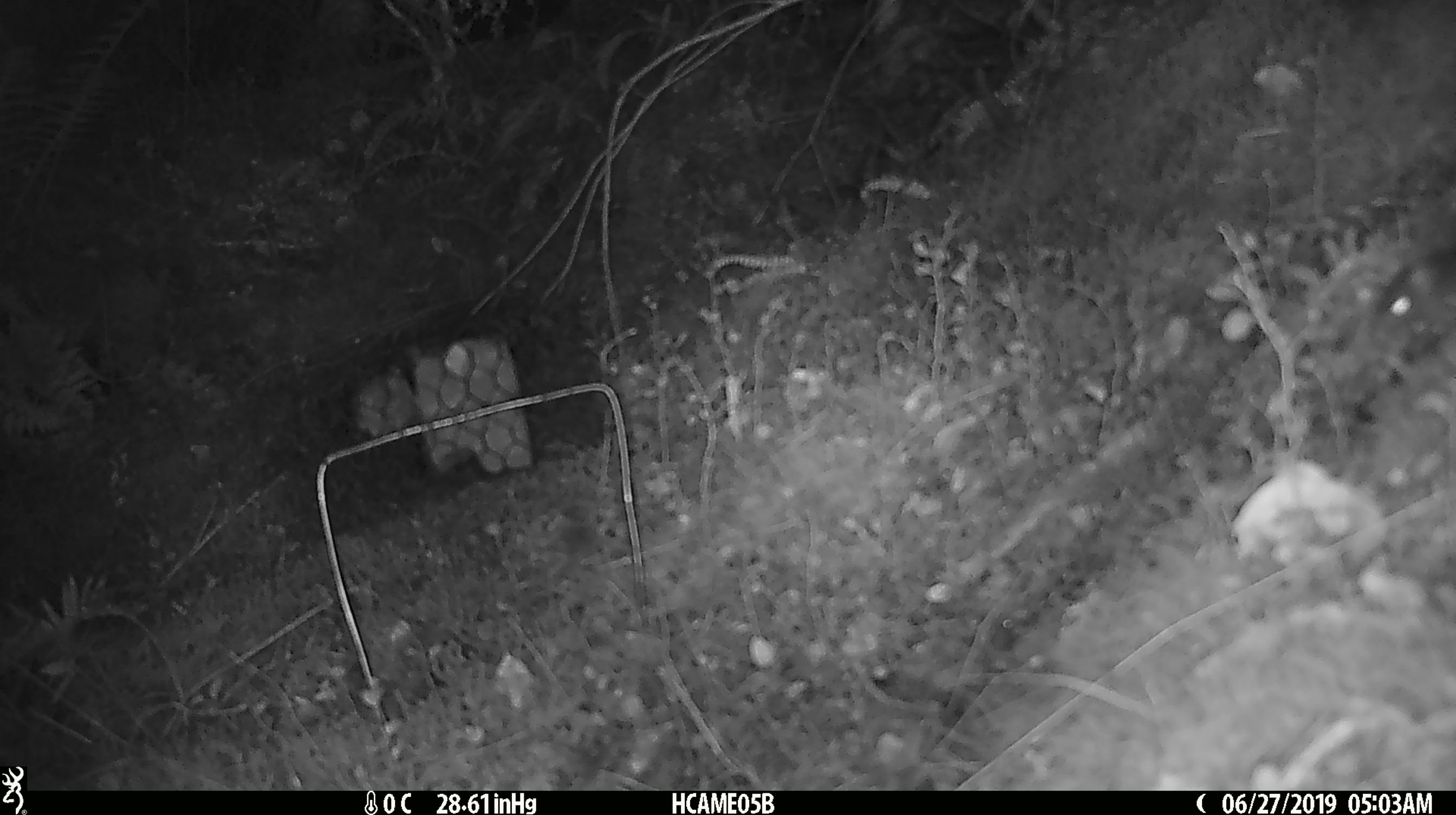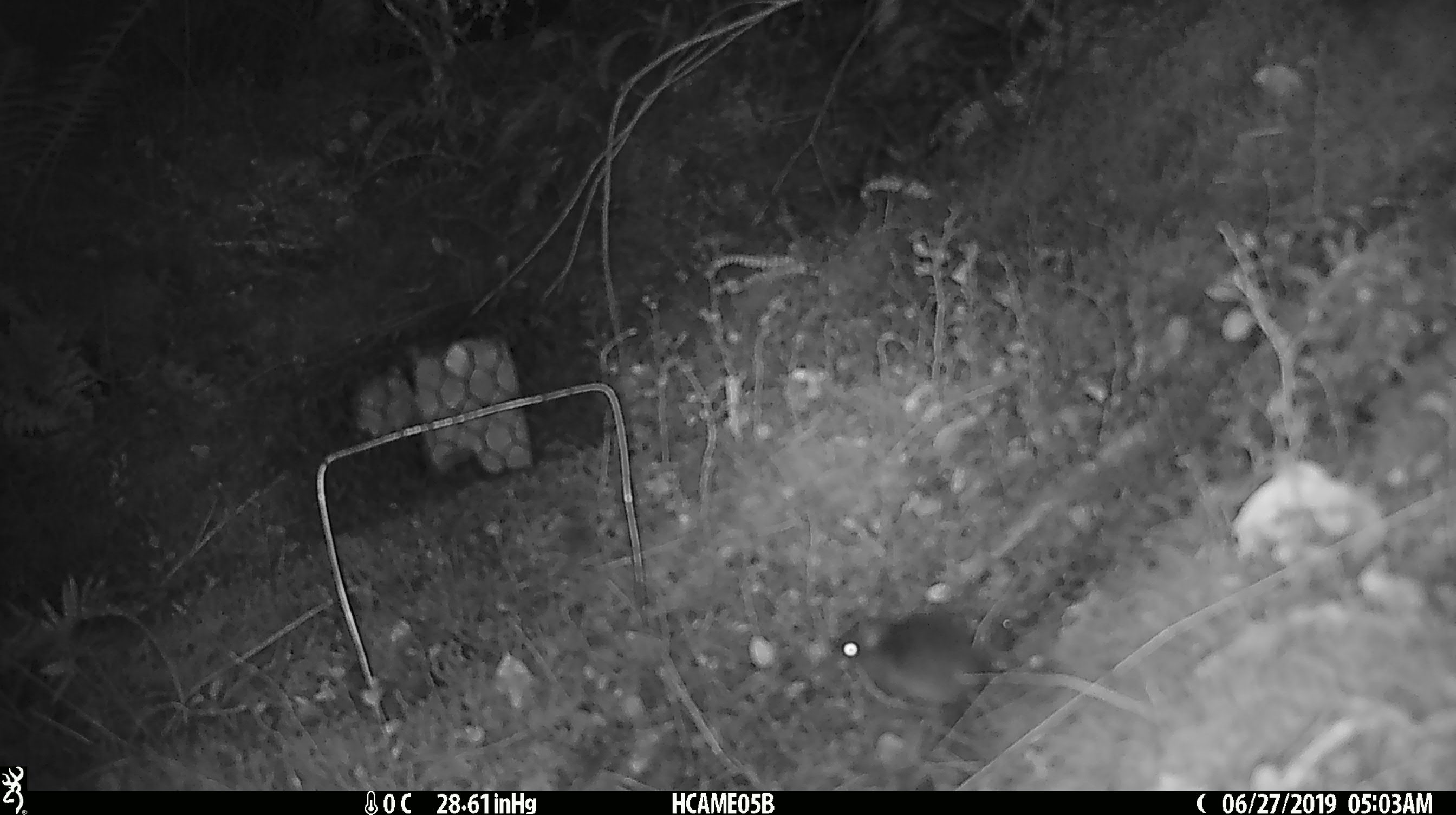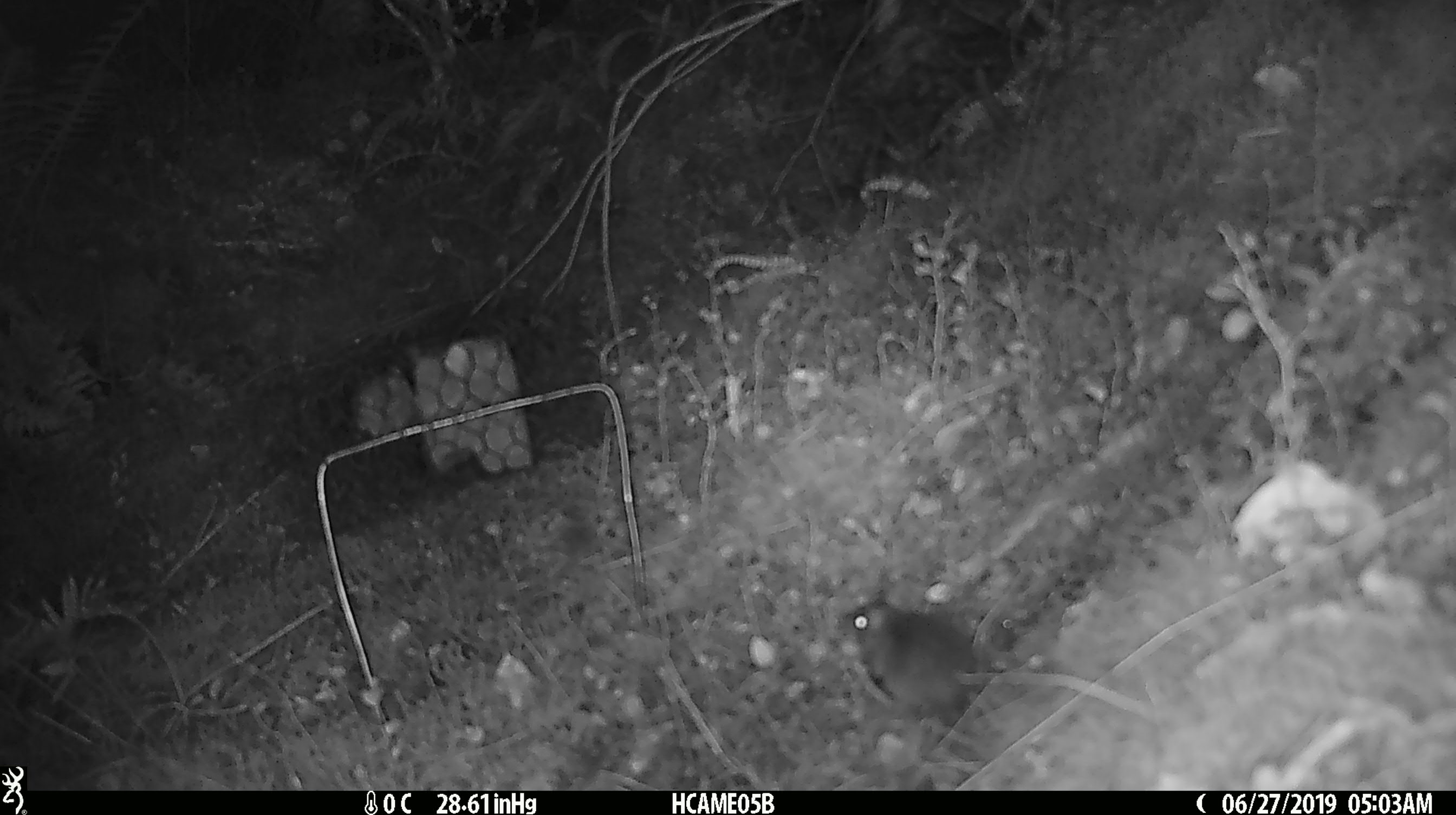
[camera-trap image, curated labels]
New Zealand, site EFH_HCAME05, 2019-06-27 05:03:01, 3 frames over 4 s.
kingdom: Animalia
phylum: Chordata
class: Mammalia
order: Rodentia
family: Muridae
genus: Mus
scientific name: Mus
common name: mouse